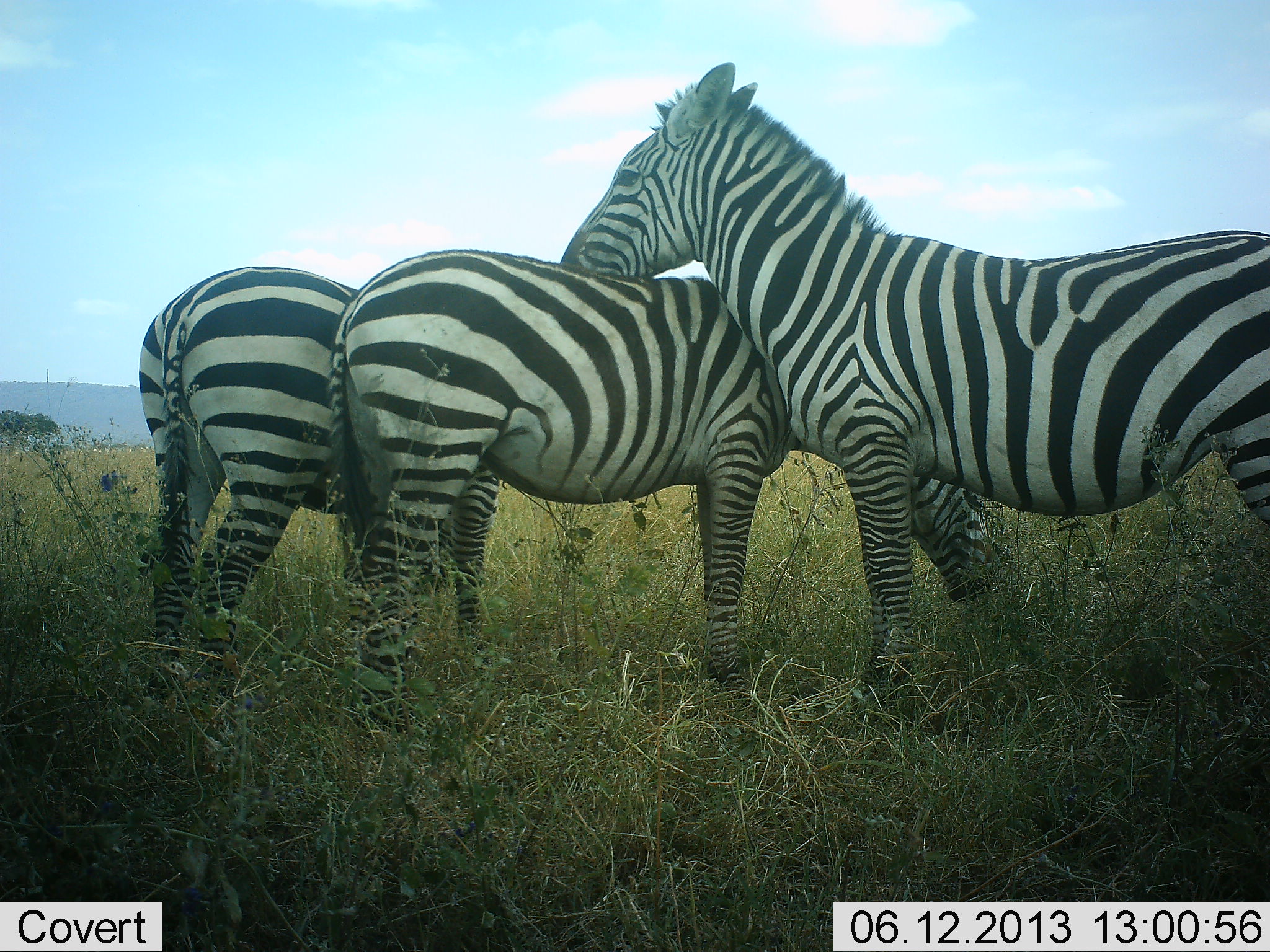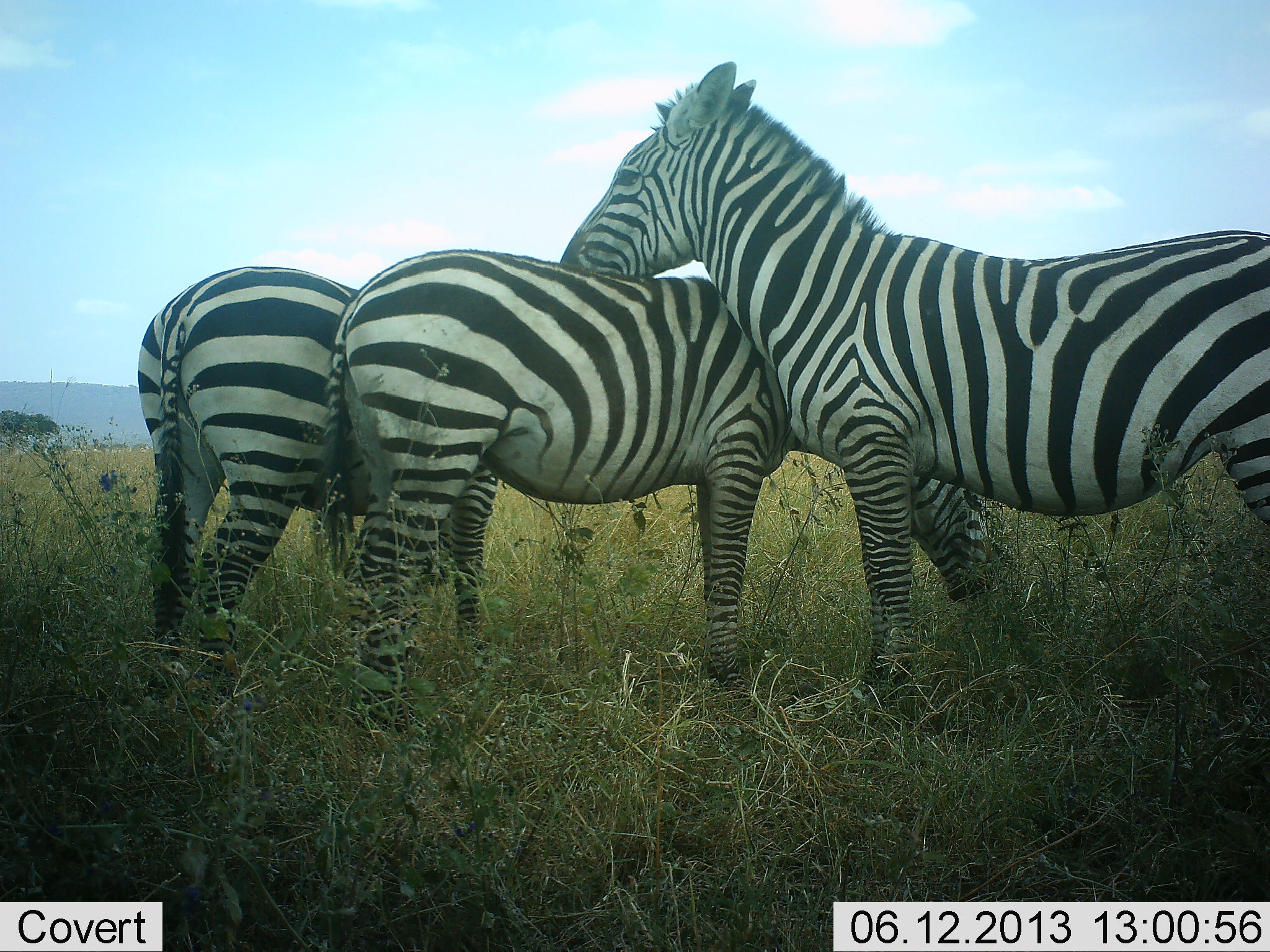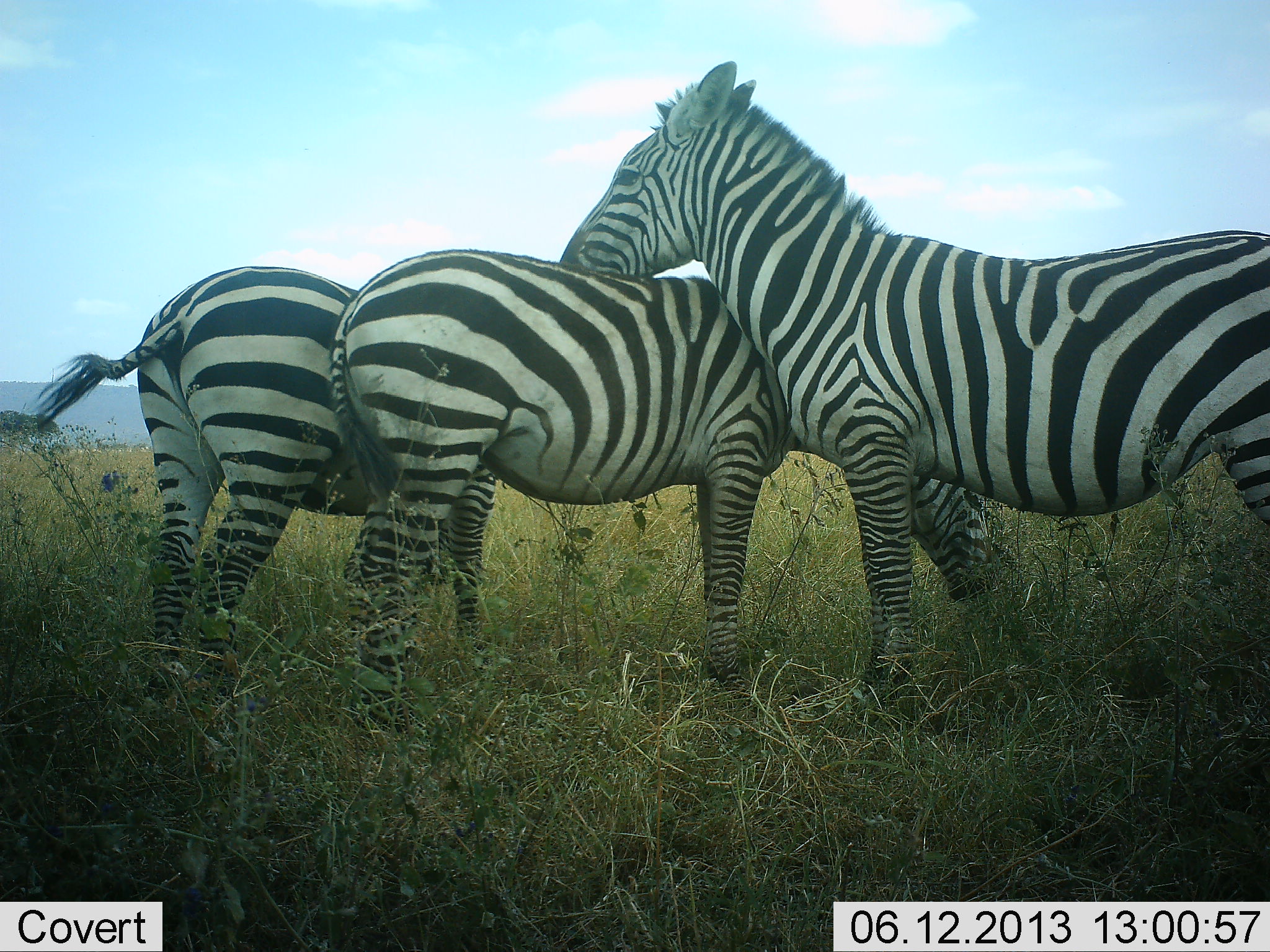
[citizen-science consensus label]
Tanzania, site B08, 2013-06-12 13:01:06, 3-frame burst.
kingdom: Animalia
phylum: Chordata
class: Mammalia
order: Perissodactyla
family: Equidae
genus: Equus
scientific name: Equus quagga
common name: plains zebra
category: zebra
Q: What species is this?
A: Zebra (plains zebra) (Equus quagga).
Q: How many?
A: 3.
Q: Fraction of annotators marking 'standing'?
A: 65%.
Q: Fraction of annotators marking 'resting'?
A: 9%.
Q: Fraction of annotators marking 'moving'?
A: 3%.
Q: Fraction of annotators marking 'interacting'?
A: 47%.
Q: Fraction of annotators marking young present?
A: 0%.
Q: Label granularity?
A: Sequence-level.